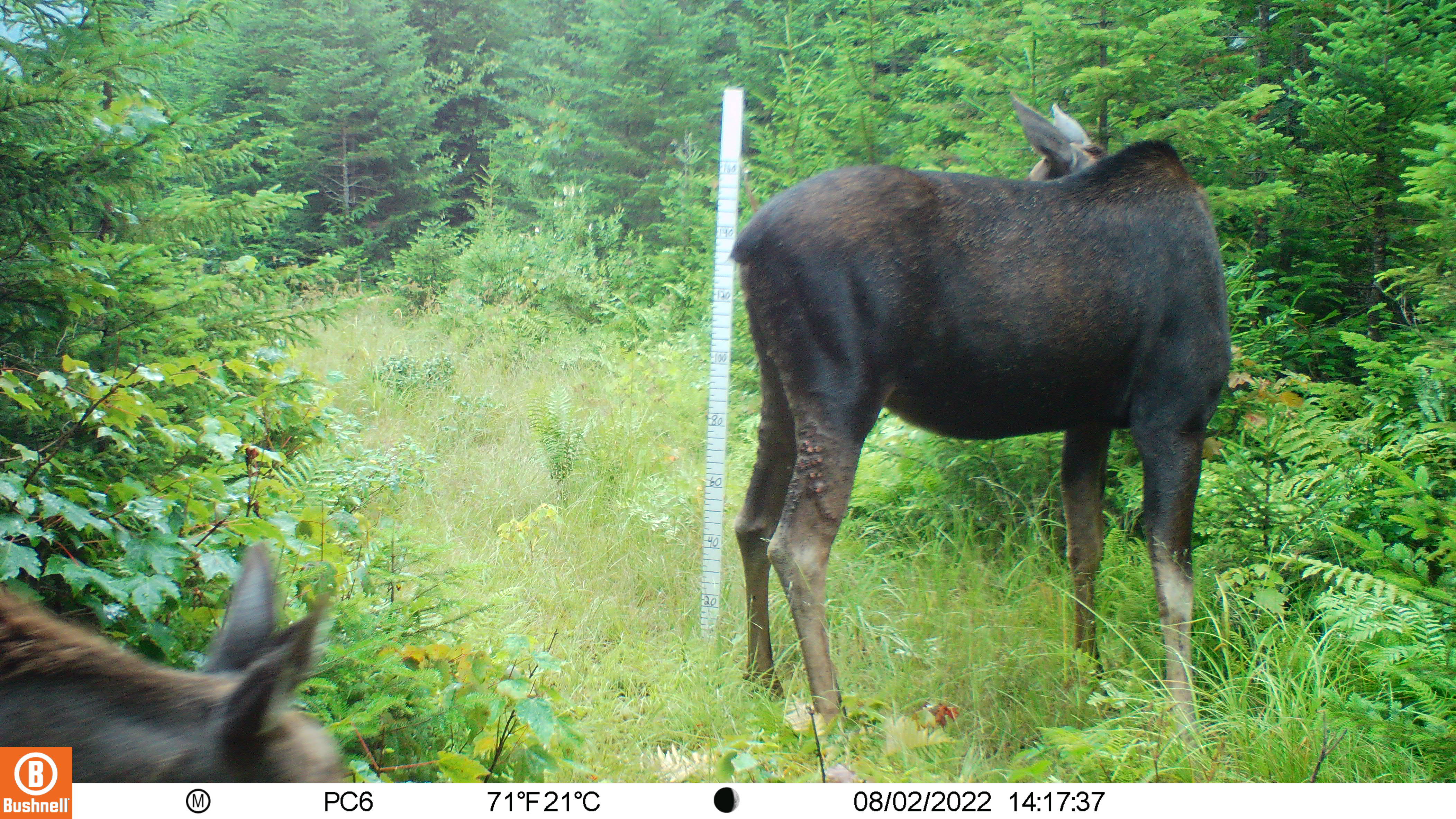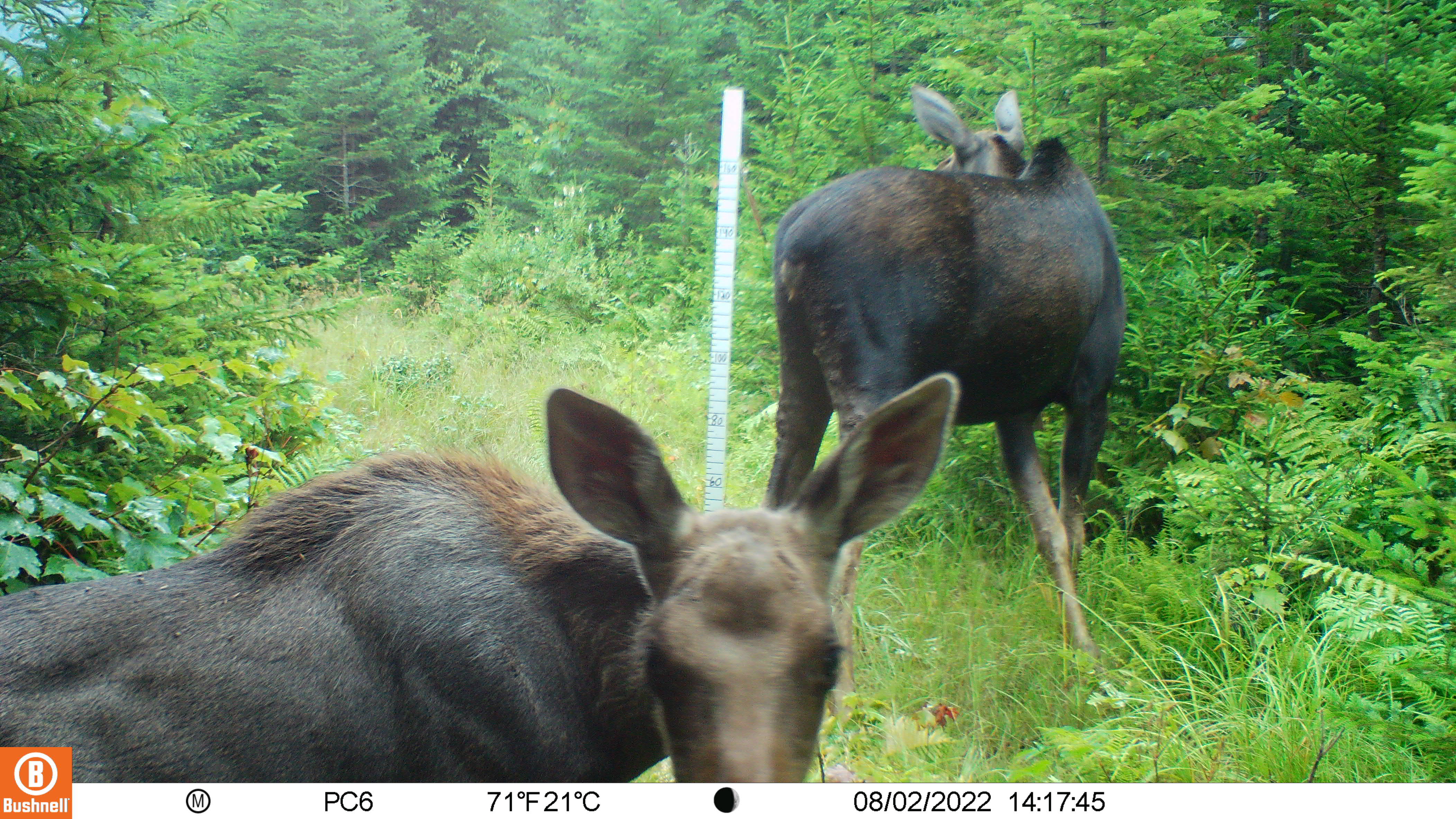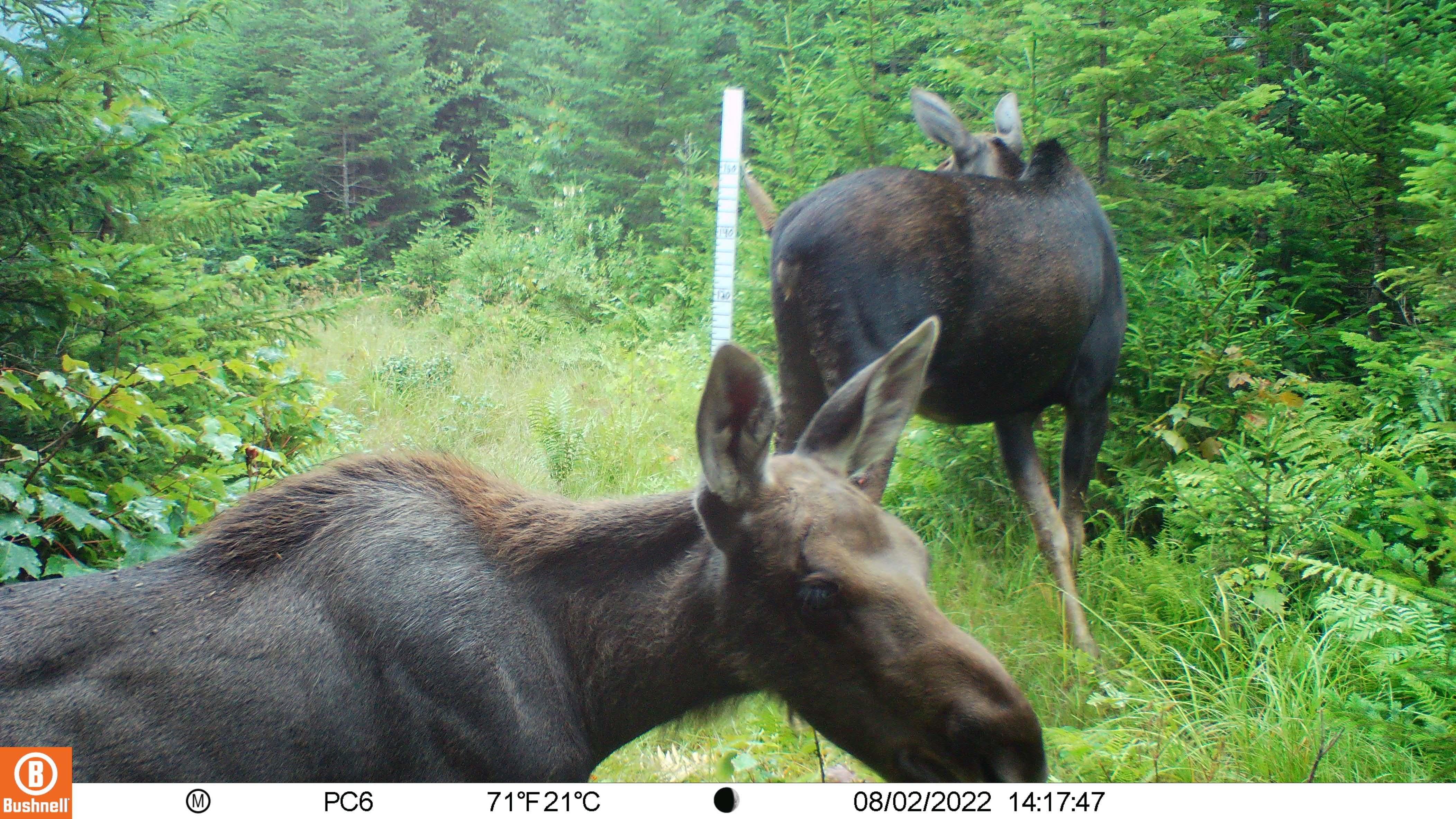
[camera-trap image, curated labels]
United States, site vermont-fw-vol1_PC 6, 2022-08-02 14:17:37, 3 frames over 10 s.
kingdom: Animalia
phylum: Chordata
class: Mammalia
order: Artiodactyla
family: Cervidae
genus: Alces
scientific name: Alces alces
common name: moose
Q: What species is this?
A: Moose (Alces alces).